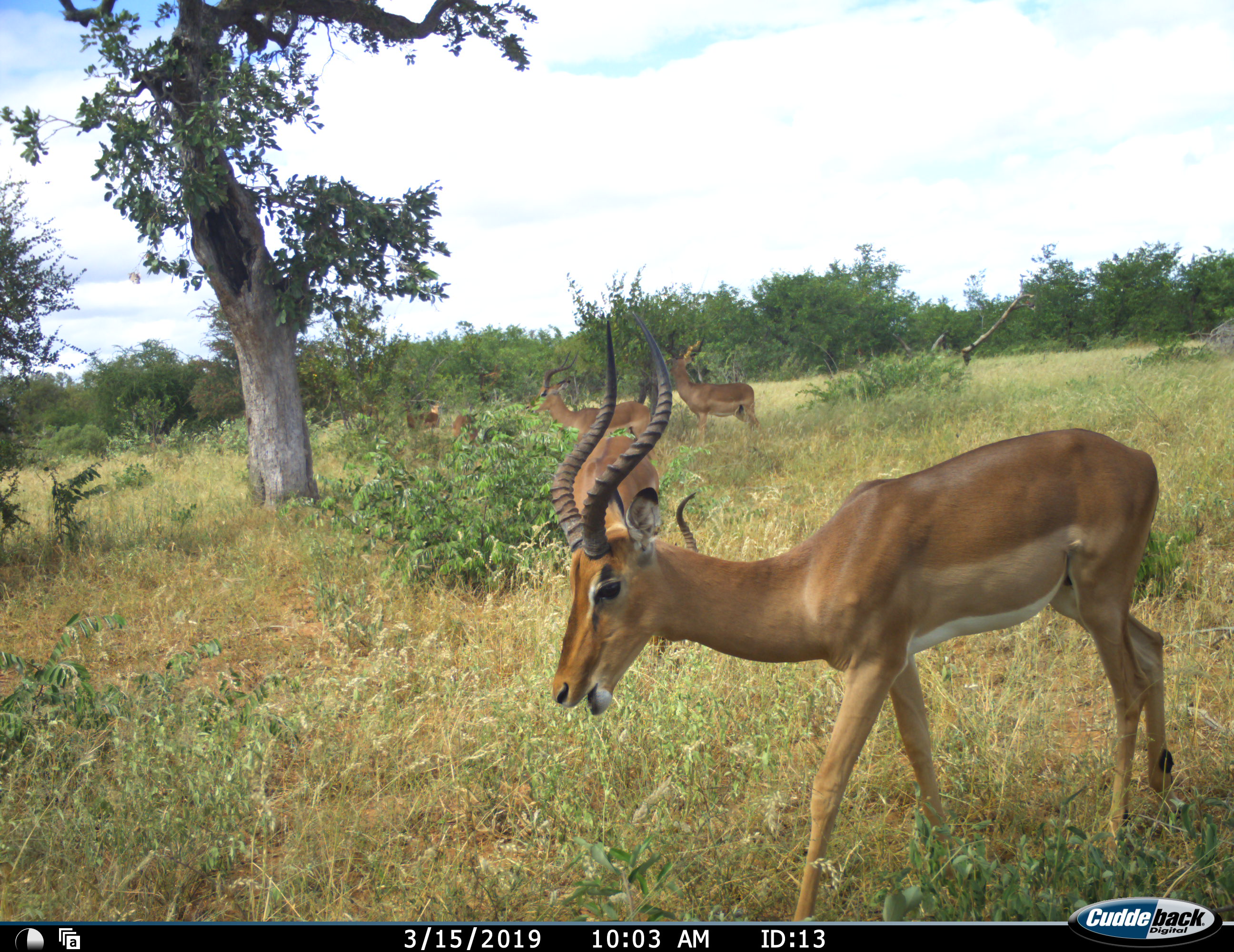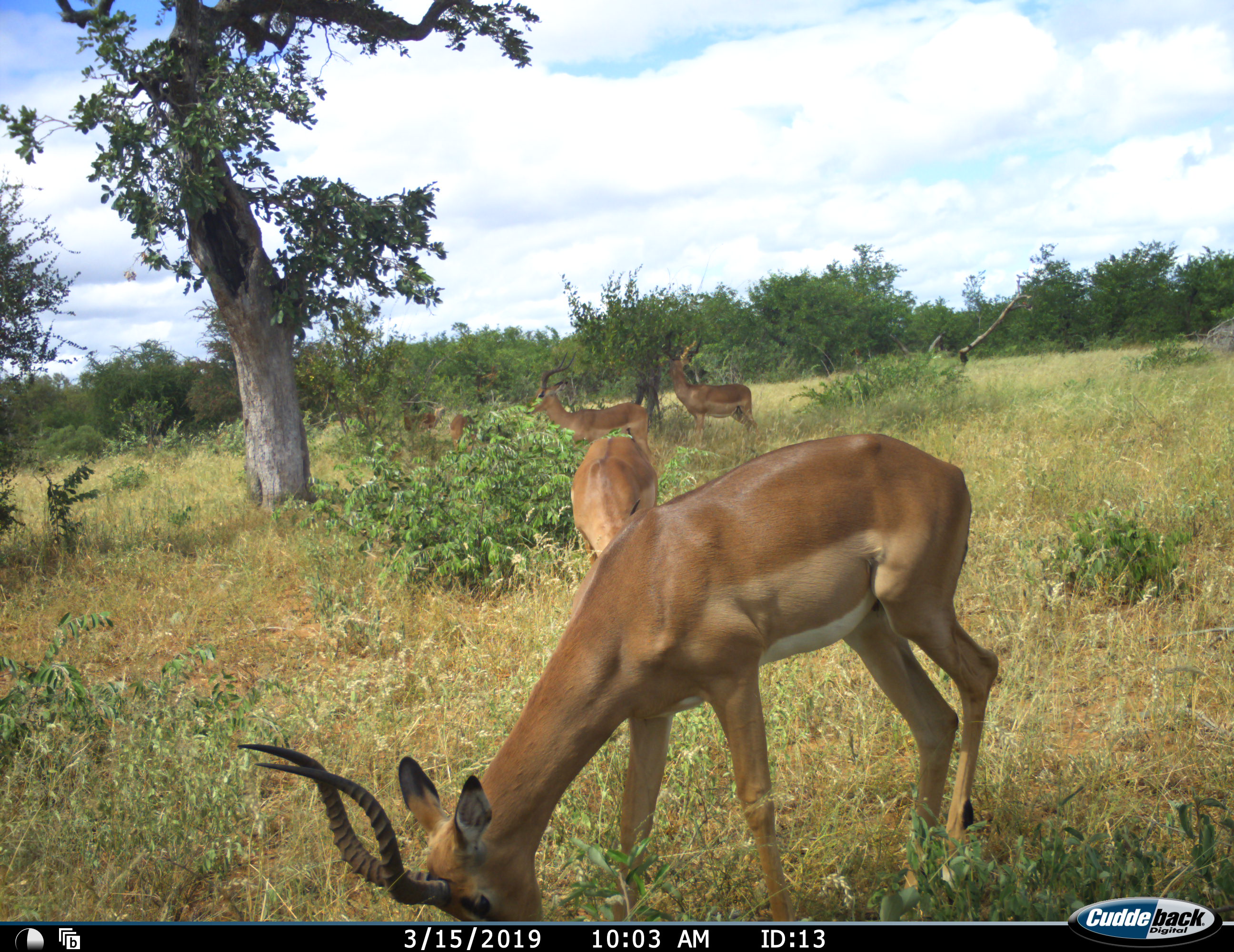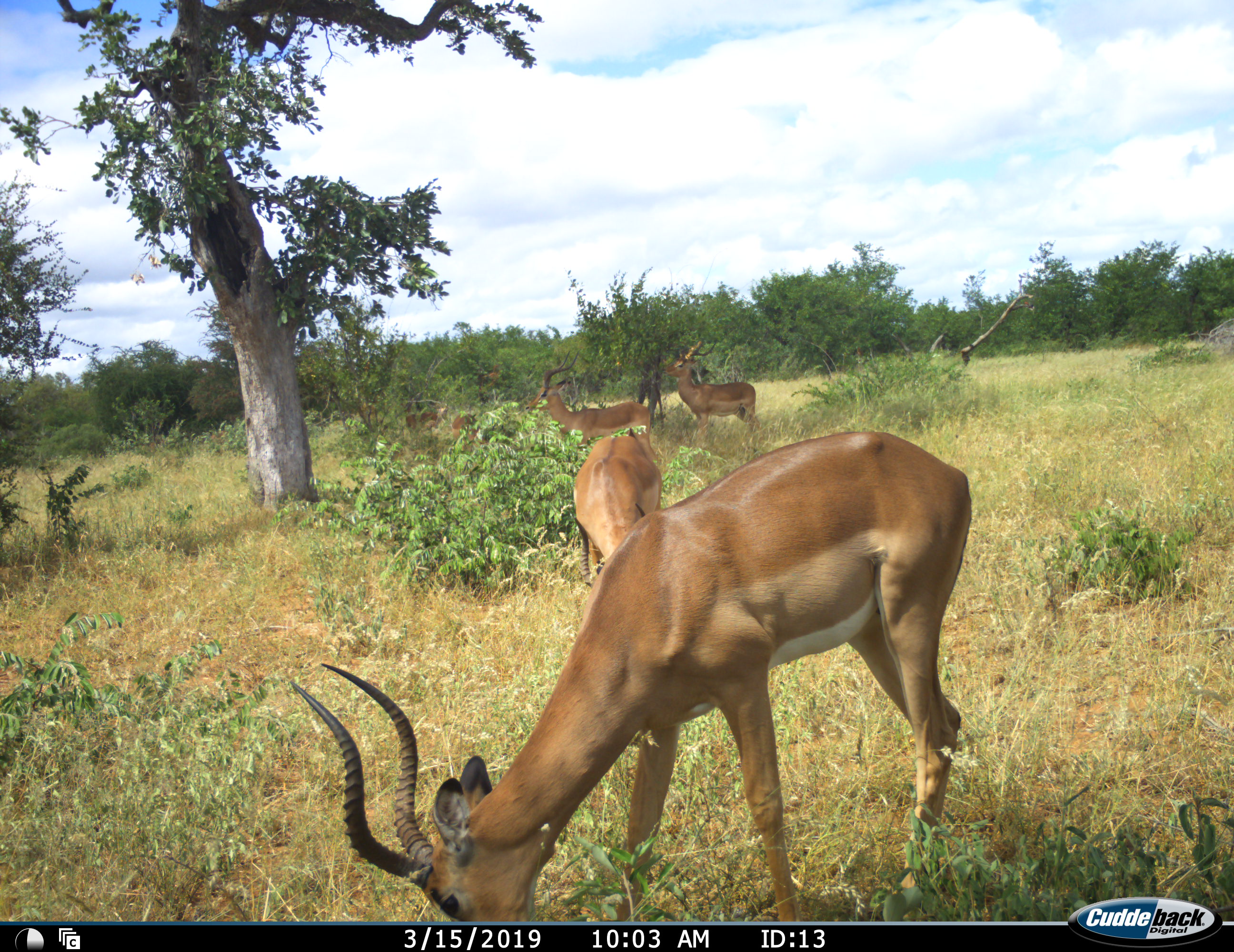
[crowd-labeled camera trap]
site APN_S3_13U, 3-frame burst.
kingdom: Animalia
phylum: Chordata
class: Mammalia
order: Artiodactyla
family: Bovidae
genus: Aepyceros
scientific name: Aepyceros melampus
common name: impala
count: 6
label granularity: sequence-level